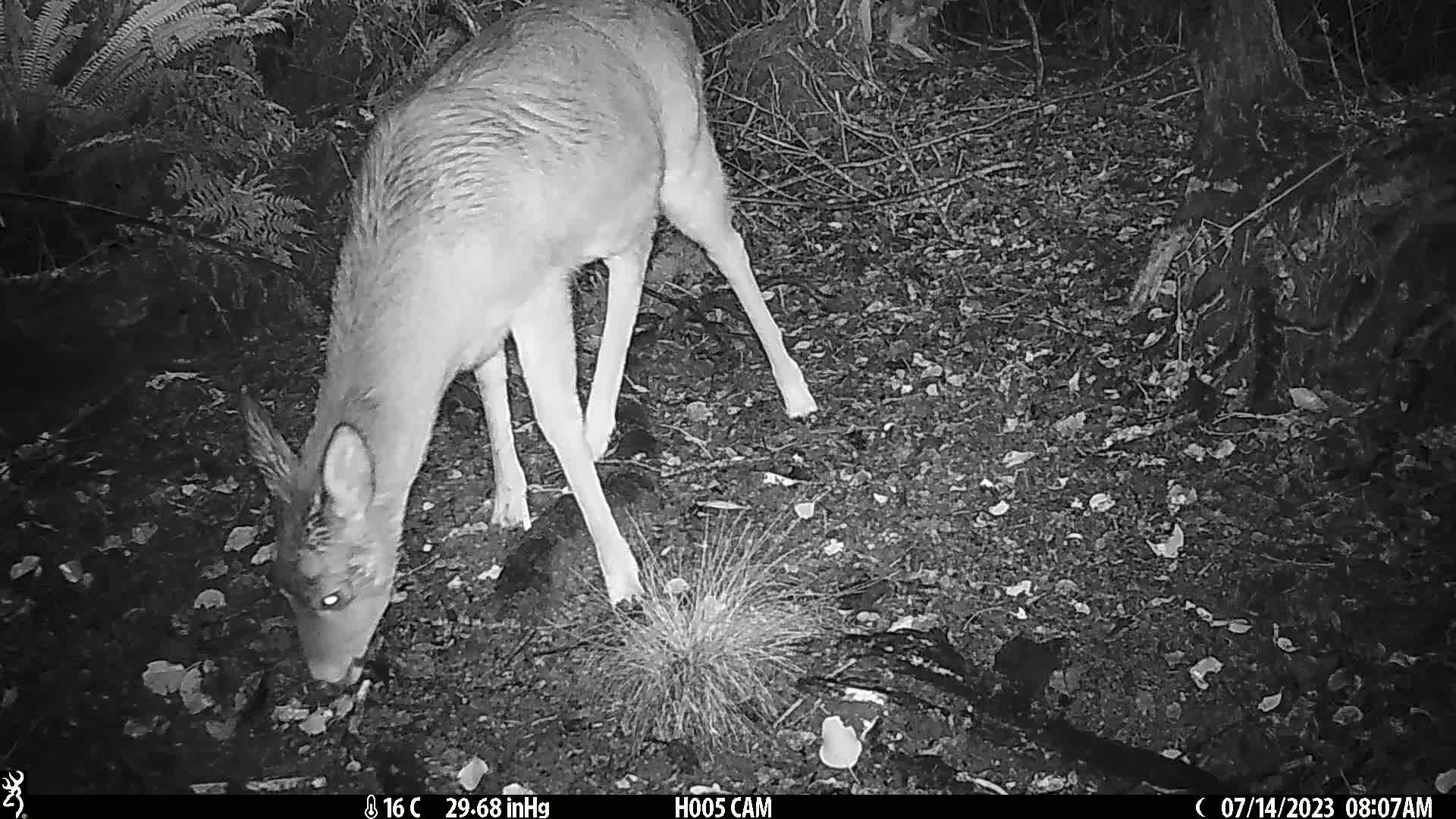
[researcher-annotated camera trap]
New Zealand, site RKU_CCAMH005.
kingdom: Animalia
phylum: Chordata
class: Mammalia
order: Artiodactyla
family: Cervidae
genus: Odocoileus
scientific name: Odocoileus virginianus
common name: white-tailed deer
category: white tailed deer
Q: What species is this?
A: White tailed deer (white-tailed deer) (Odocoileus virginianus).